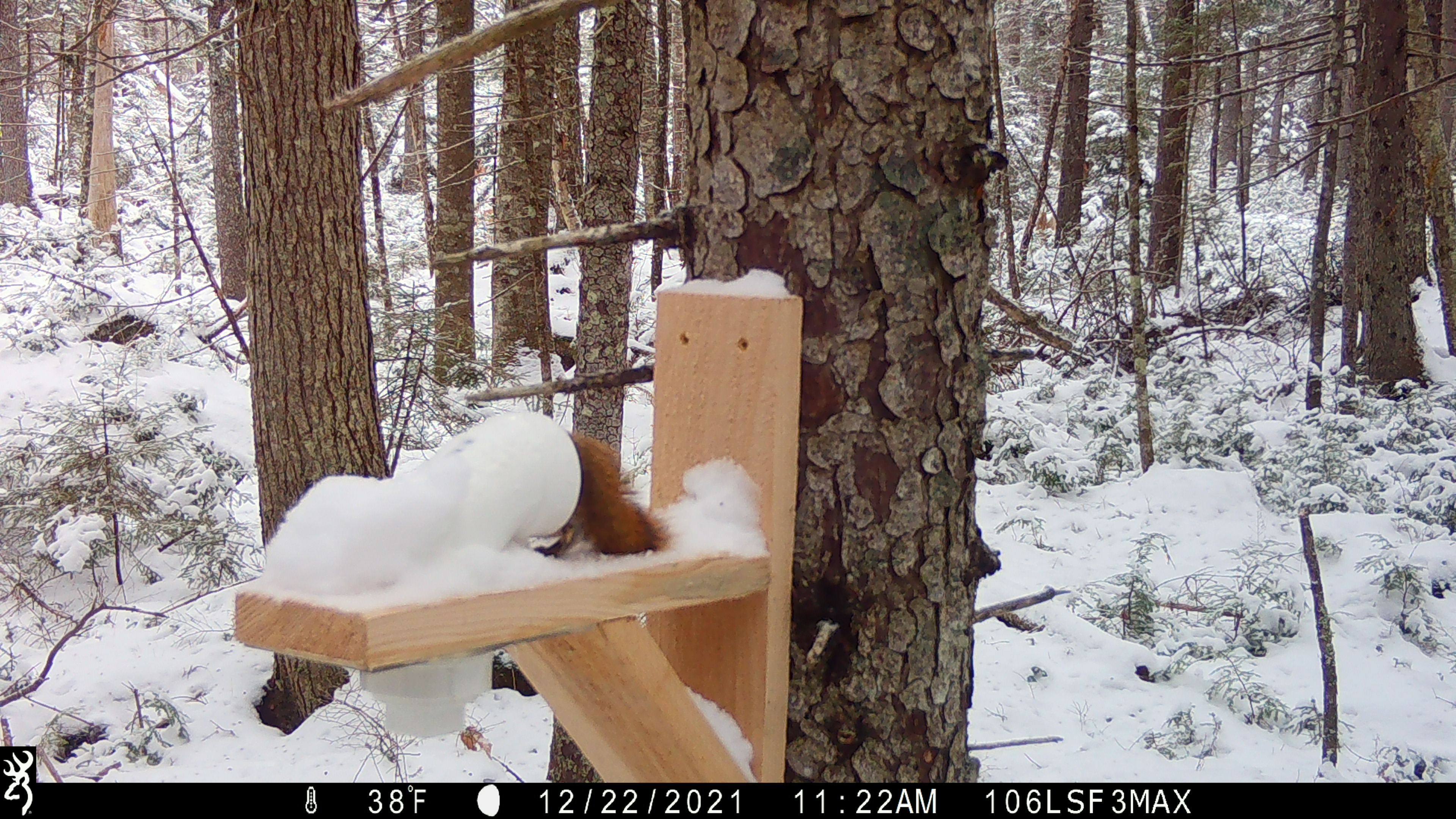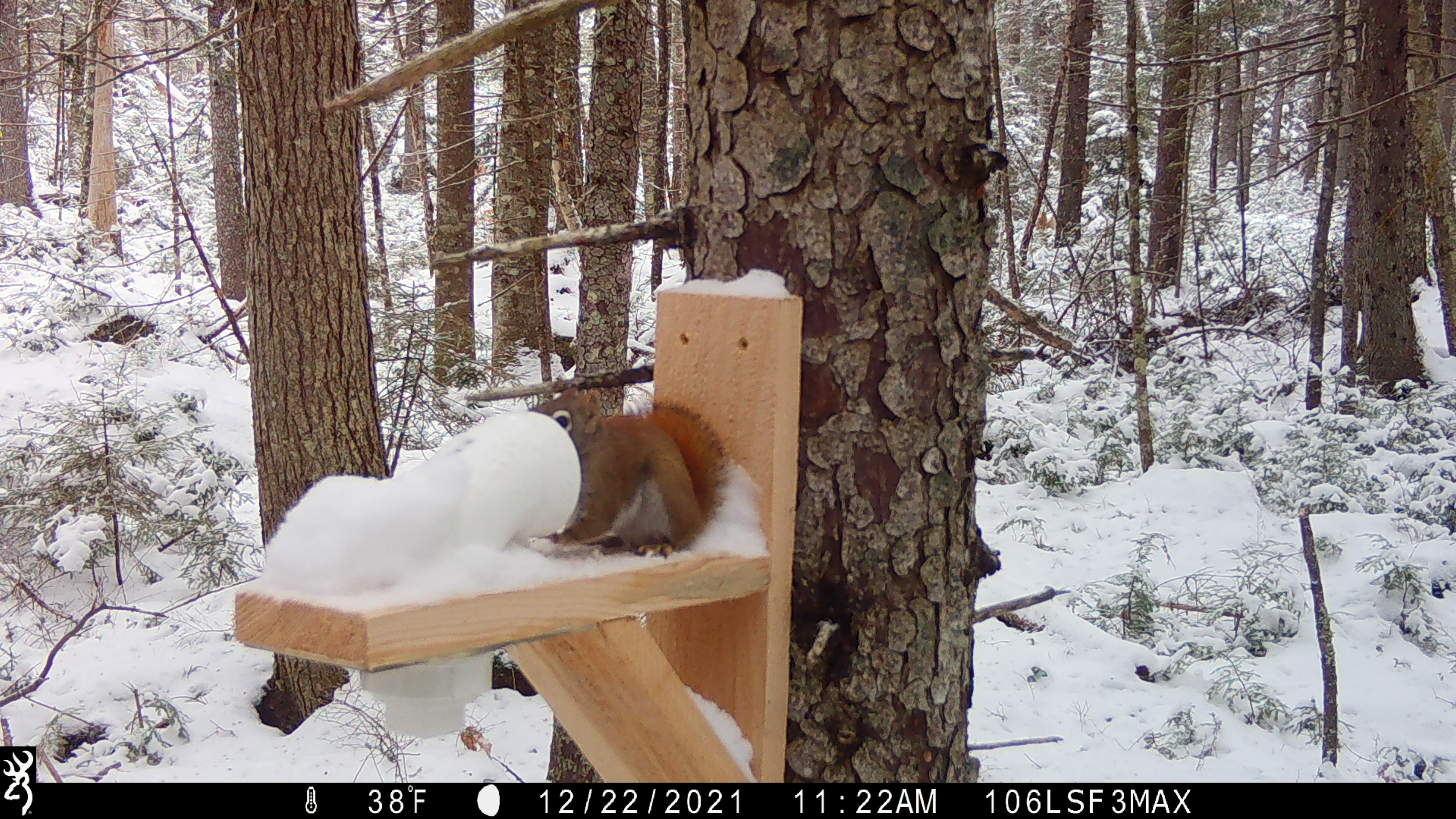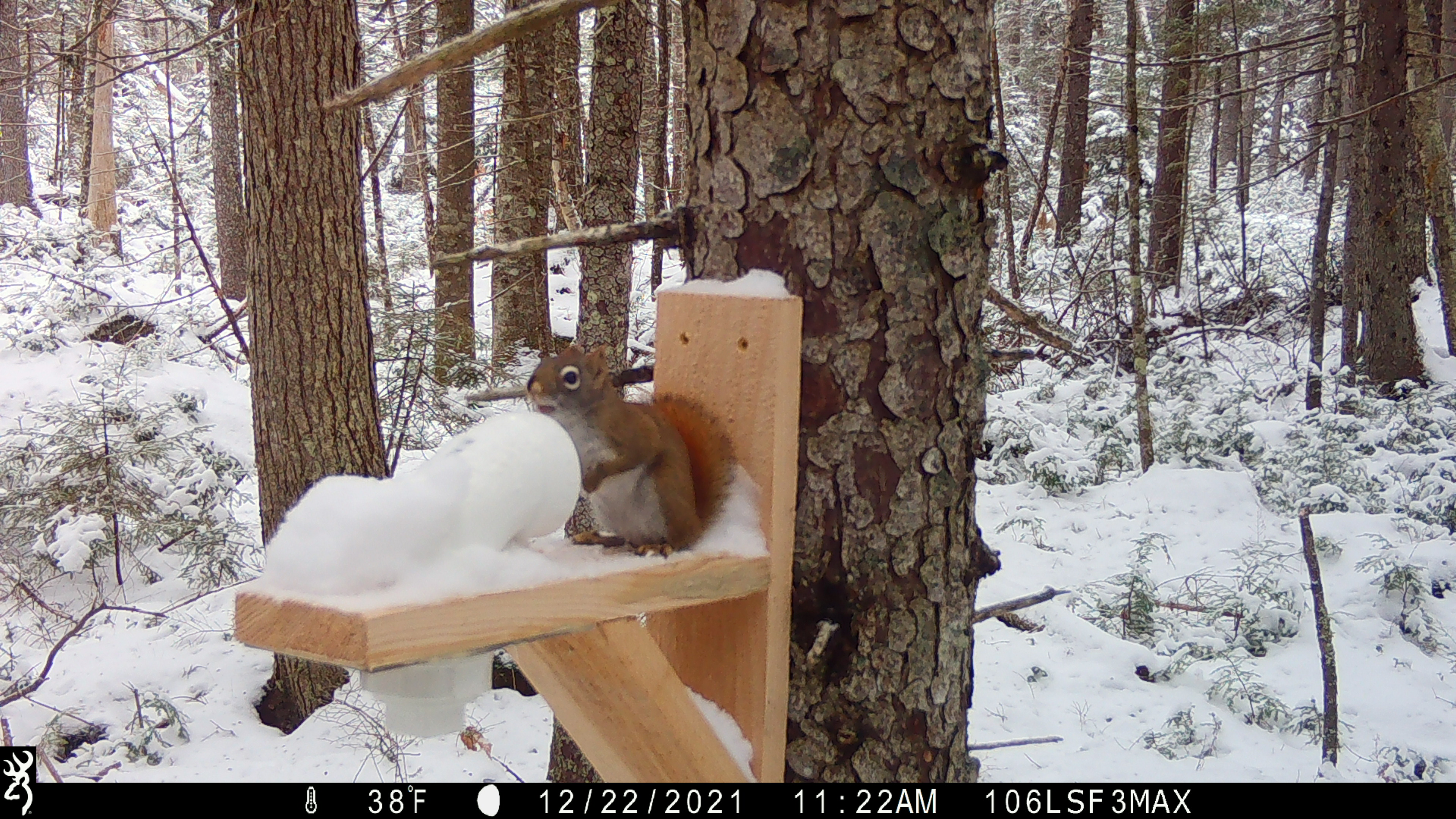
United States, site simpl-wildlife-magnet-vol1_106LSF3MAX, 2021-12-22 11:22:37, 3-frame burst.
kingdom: Animalia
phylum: Chordata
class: Mammalia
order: Rodentia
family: Sciuridae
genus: Tamiasciurus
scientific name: Tamiasciurus hudsonicus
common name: red squirrel